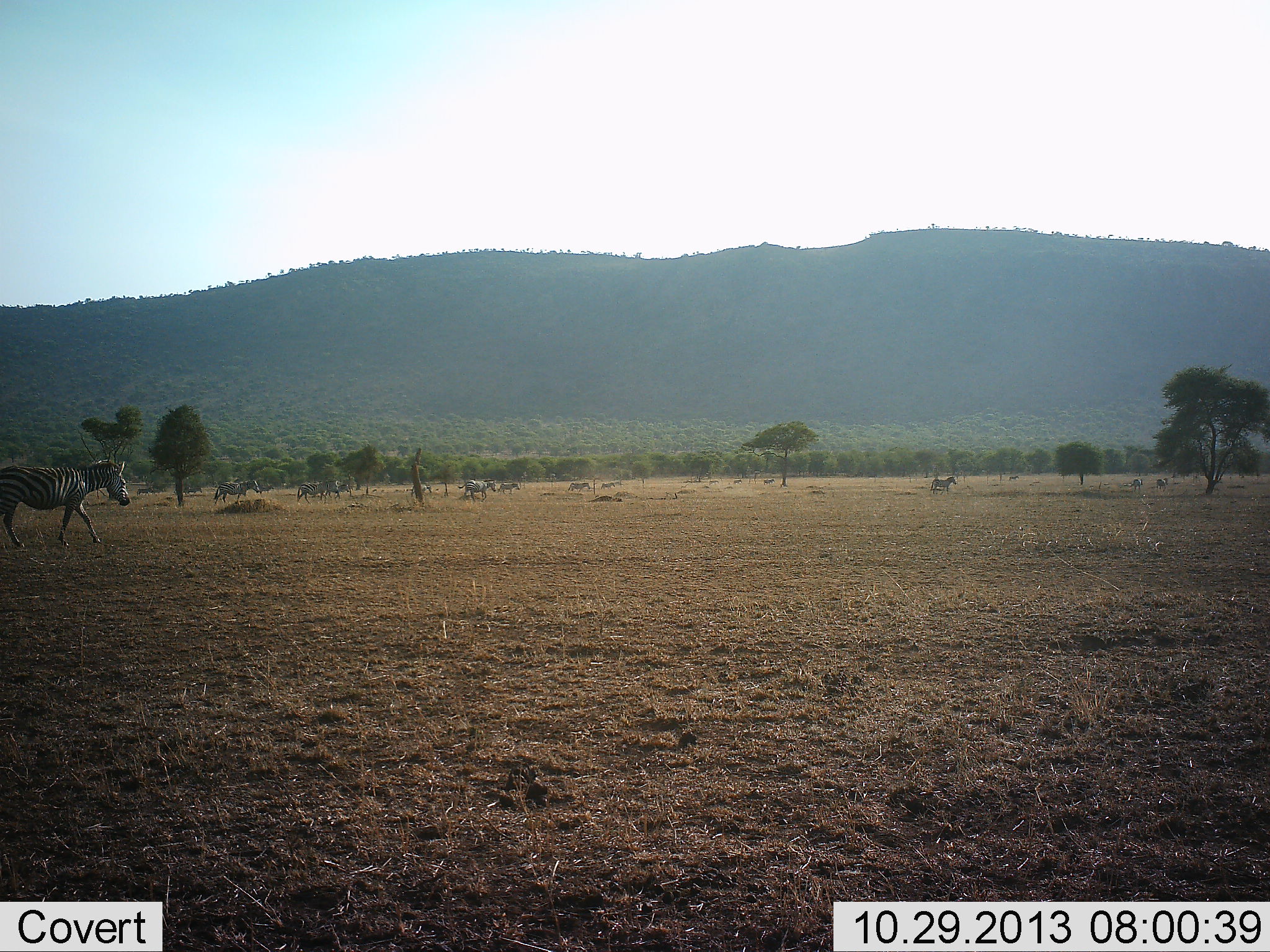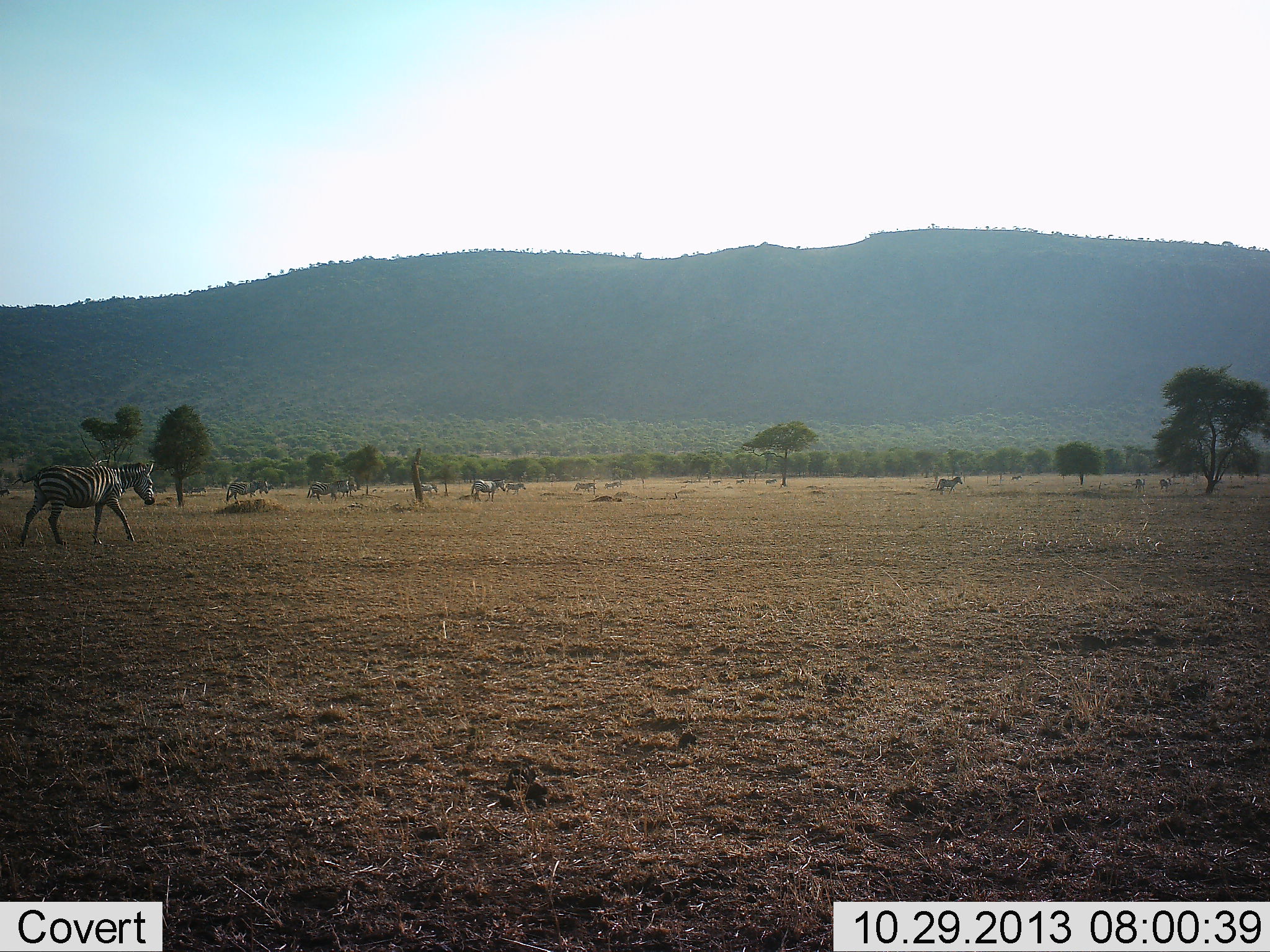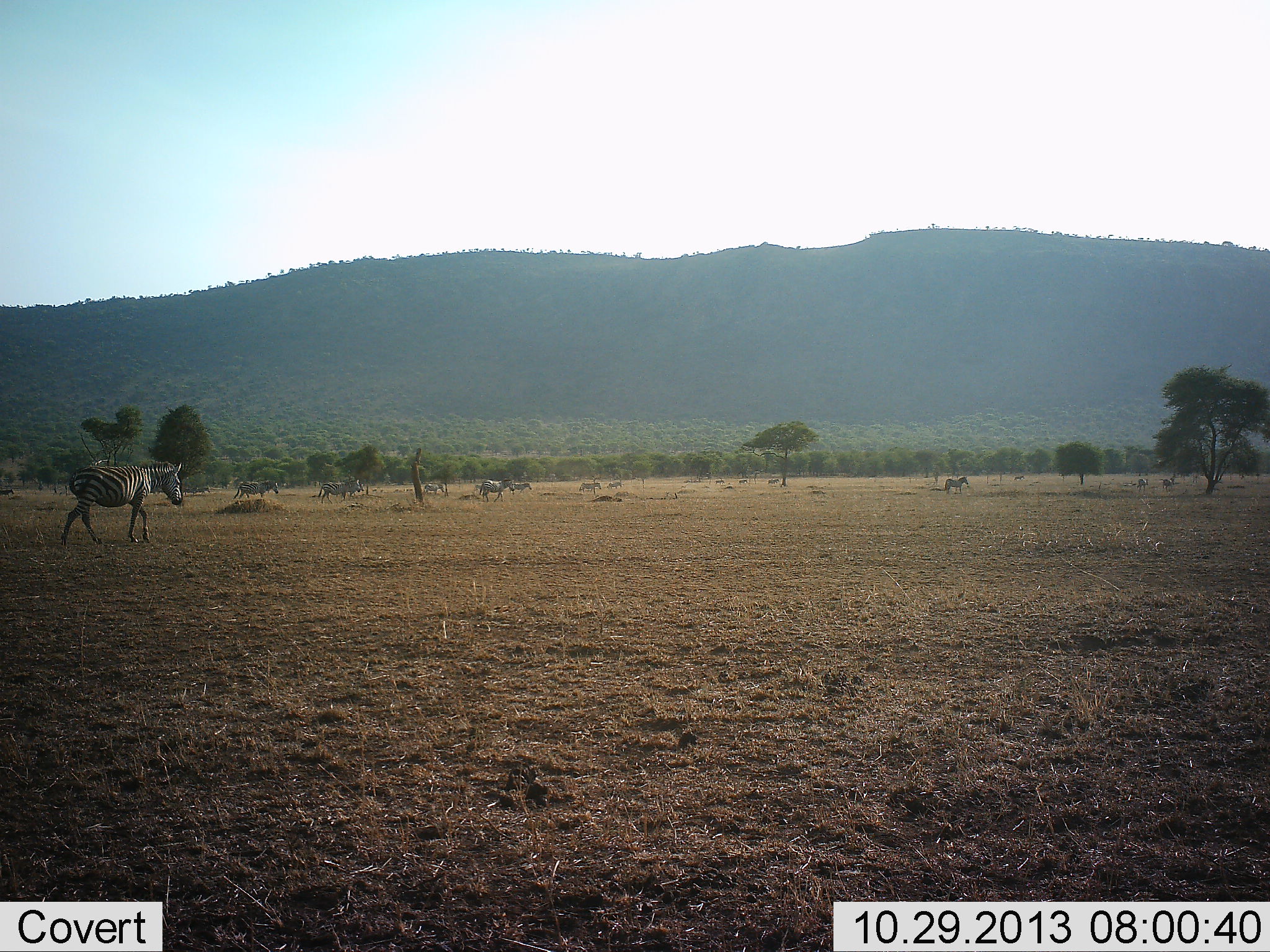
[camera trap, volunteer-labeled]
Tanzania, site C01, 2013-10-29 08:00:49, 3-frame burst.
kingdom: Animalia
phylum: Chordata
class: Mammalia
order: Perissodactyla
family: Equidae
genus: Equus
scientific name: Equus quagga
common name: plains zebra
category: zebra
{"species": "zebra (plains zebra) (Equus quagga)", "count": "11-50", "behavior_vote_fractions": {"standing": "0%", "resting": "0%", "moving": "100%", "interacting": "0%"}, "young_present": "0%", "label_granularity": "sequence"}